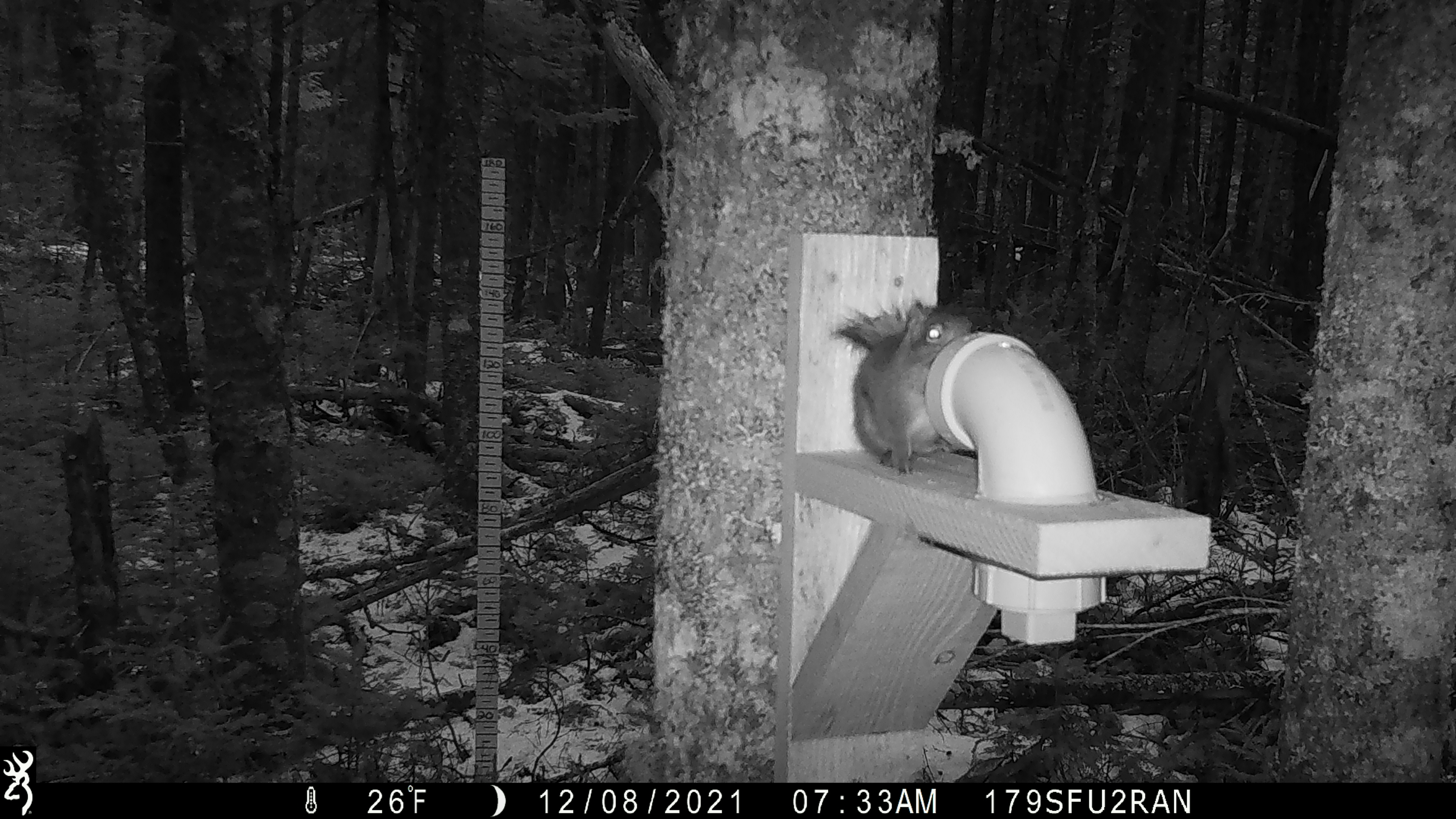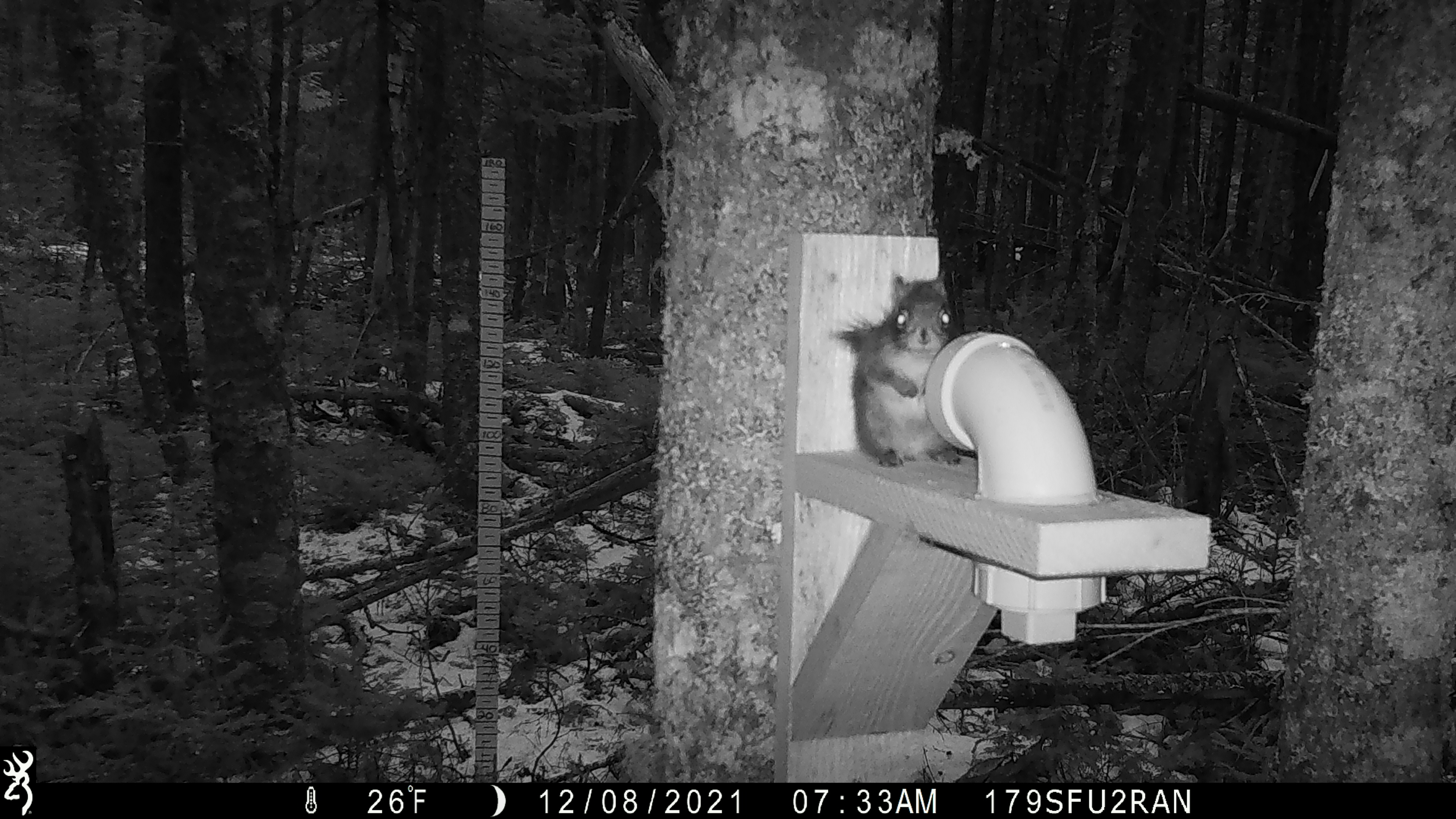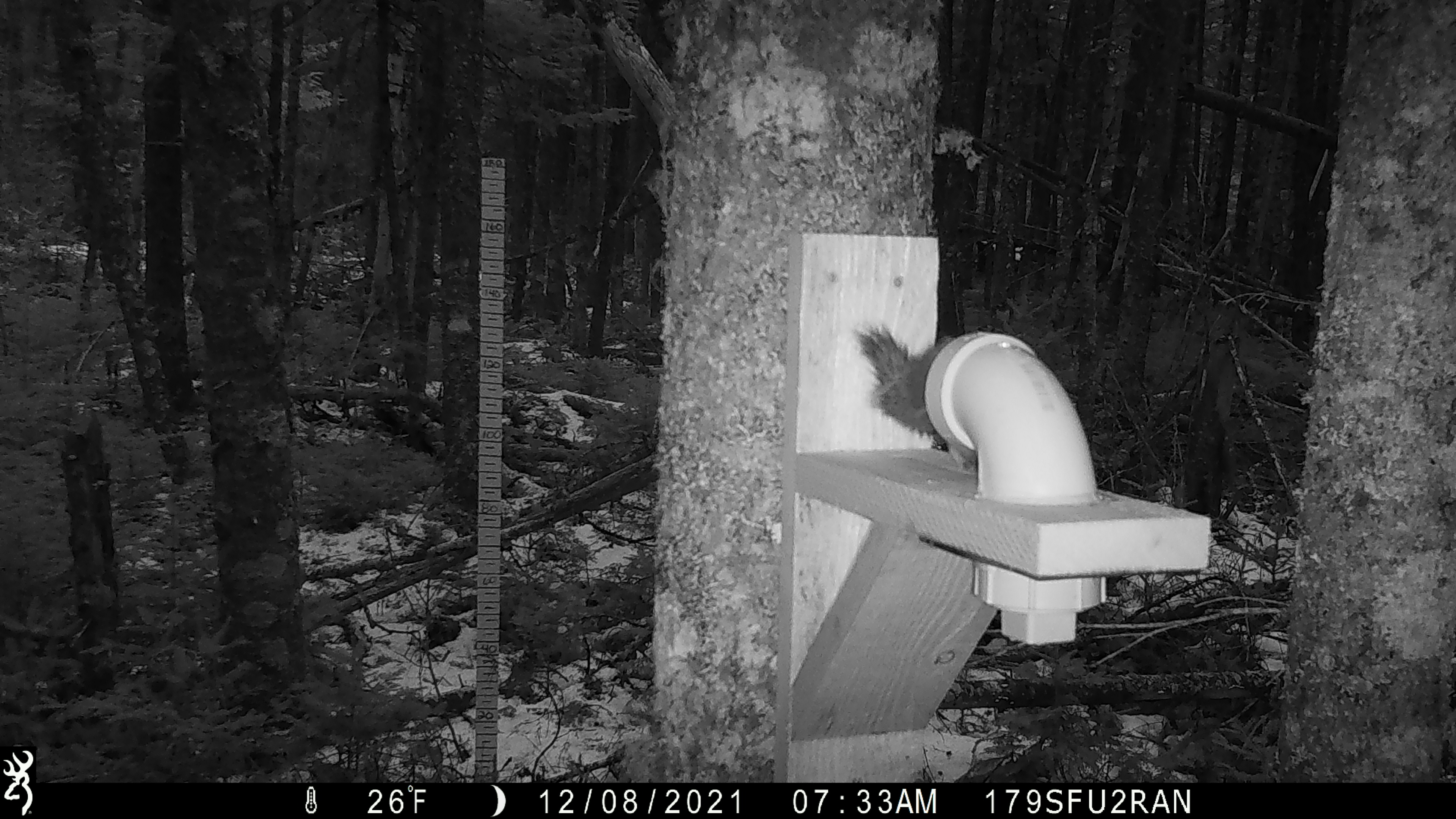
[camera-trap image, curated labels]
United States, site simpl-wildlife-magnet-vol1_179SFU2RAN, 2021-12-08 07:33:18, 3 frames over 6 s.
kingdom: Animalia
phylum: Chordata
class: Mammalia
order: Rodentia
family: Sciuridae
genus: Tamiasciurus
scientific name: Tamiasciurus hudsonicus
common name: red squirrel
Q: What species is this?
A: Red squirrel (Tamiasciurus hudsonicus).